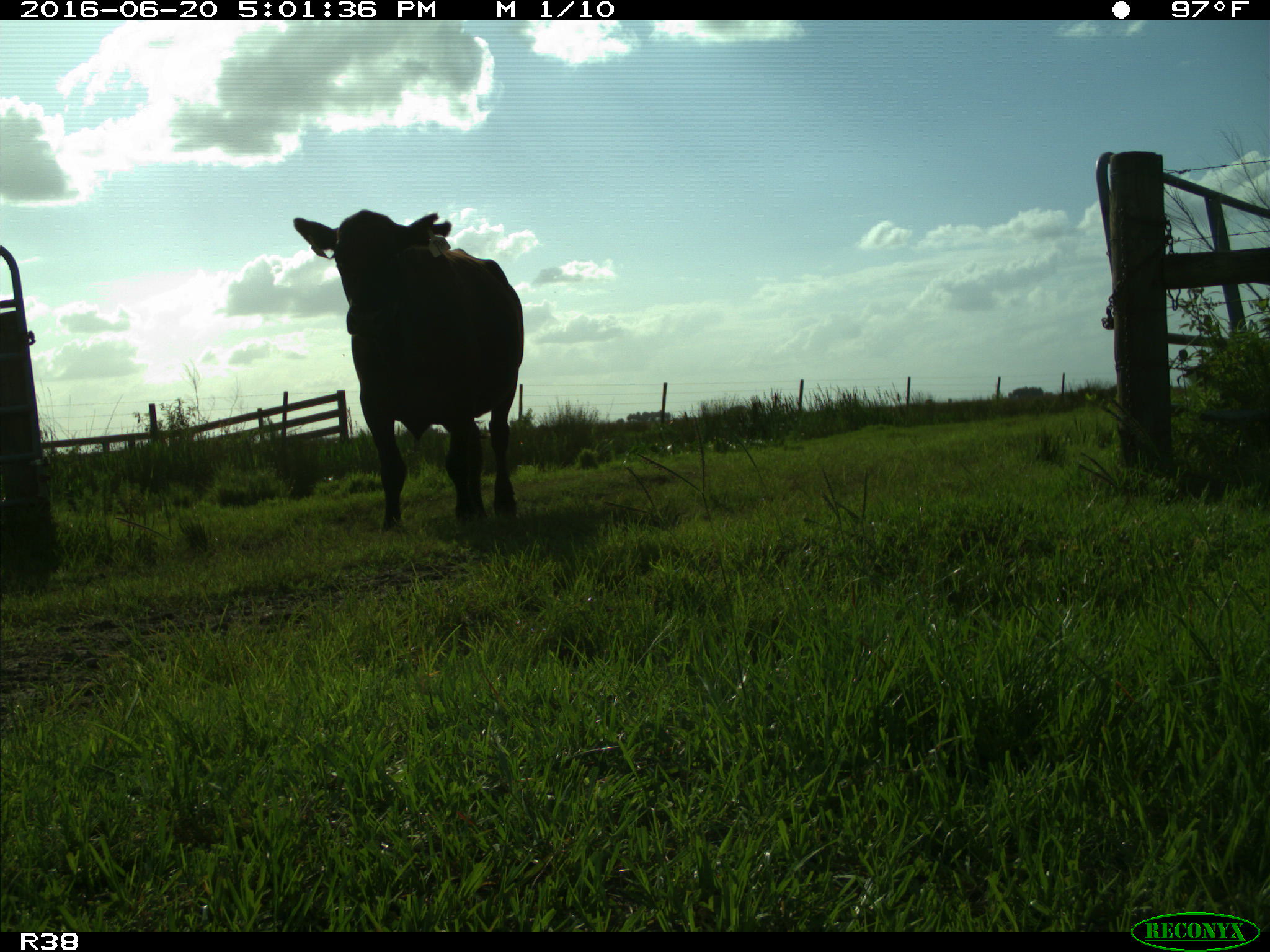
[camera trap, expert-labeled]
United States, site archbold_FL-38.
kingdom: Animalia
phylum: Chordata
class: Mammalia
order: Artiodactyla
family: Bovidae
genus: Bos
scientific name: Bos taurus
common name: domestic cow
Bos taurus (domestic cow).